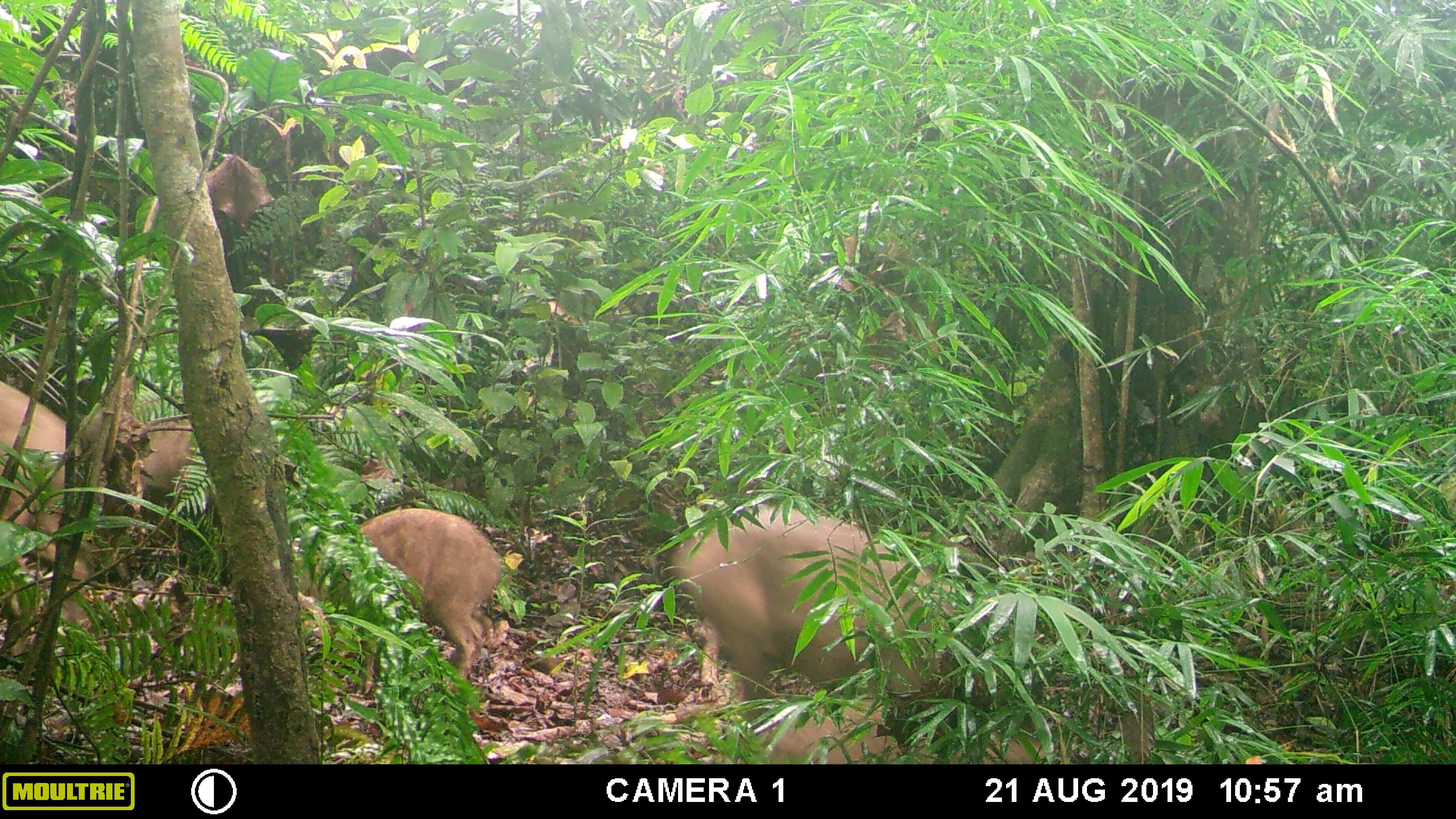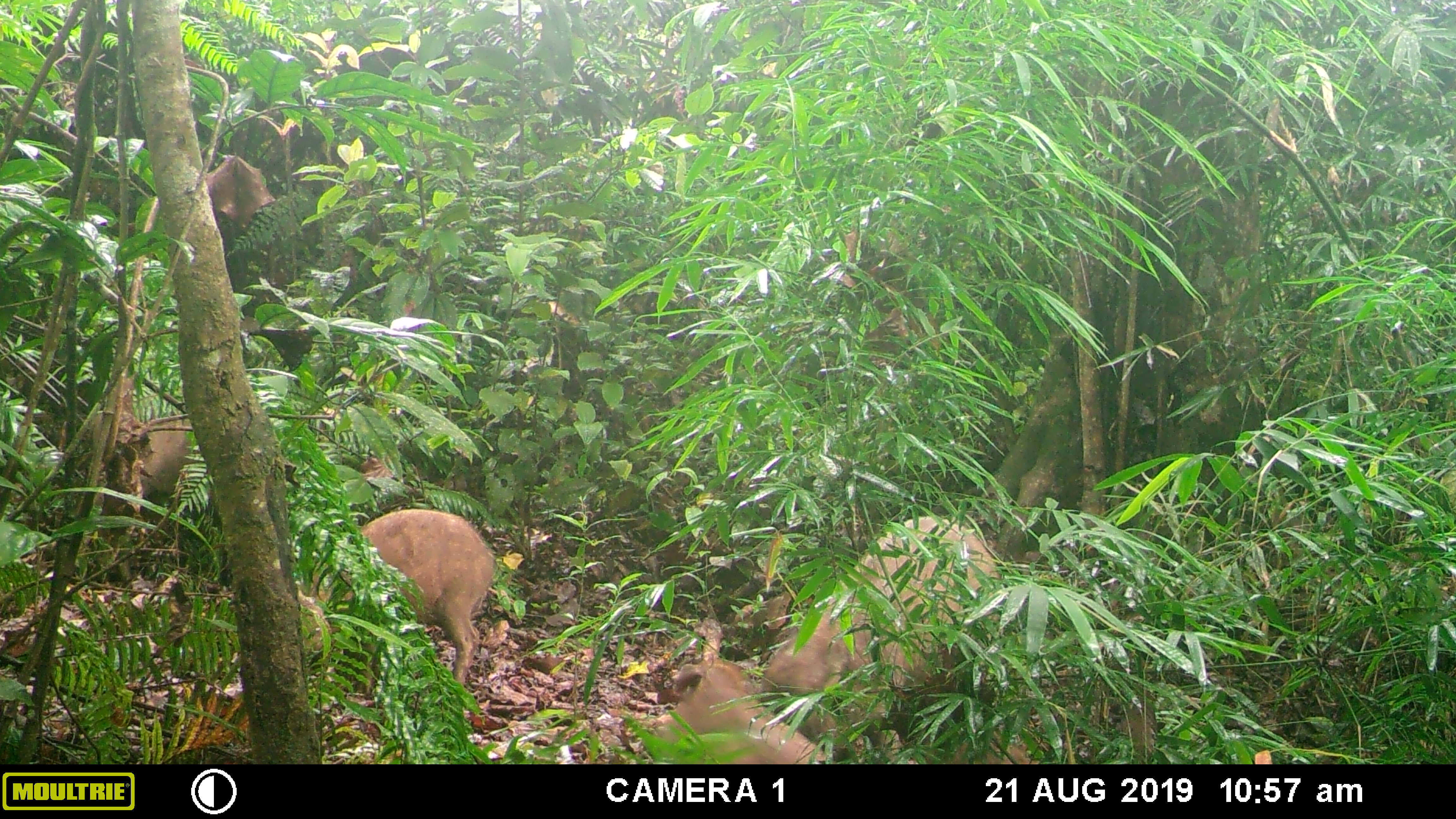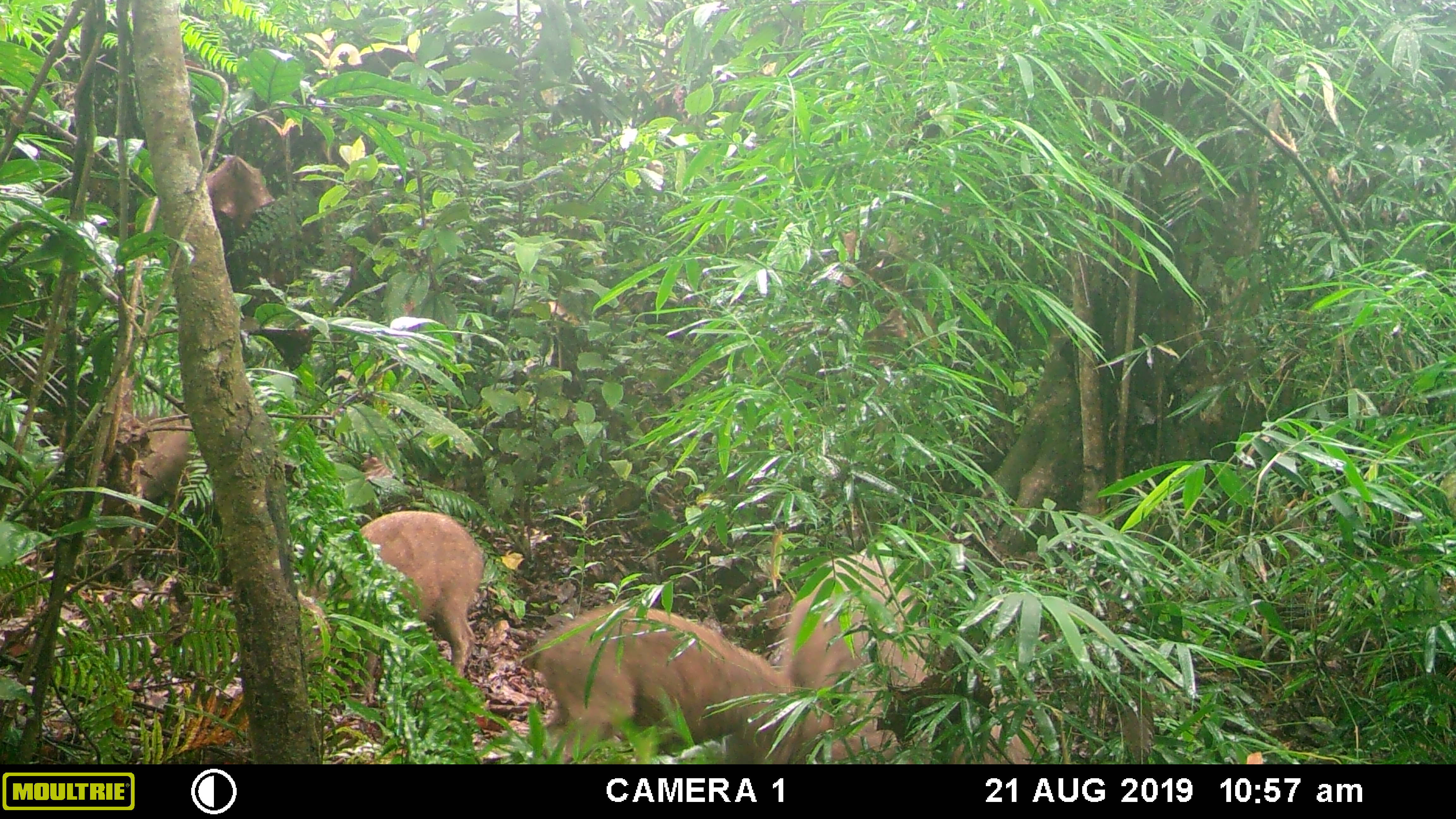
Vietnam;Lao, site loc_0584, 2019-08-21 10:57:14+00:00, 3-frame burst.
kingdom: Animalia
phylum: Chordata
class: Mammalia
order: Artiodactyla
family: Suidae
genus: Sus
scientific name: Sus scrofa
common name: eurasian wild pig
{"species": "eurasian wild pig (Sus scrofa)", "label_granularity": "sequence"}